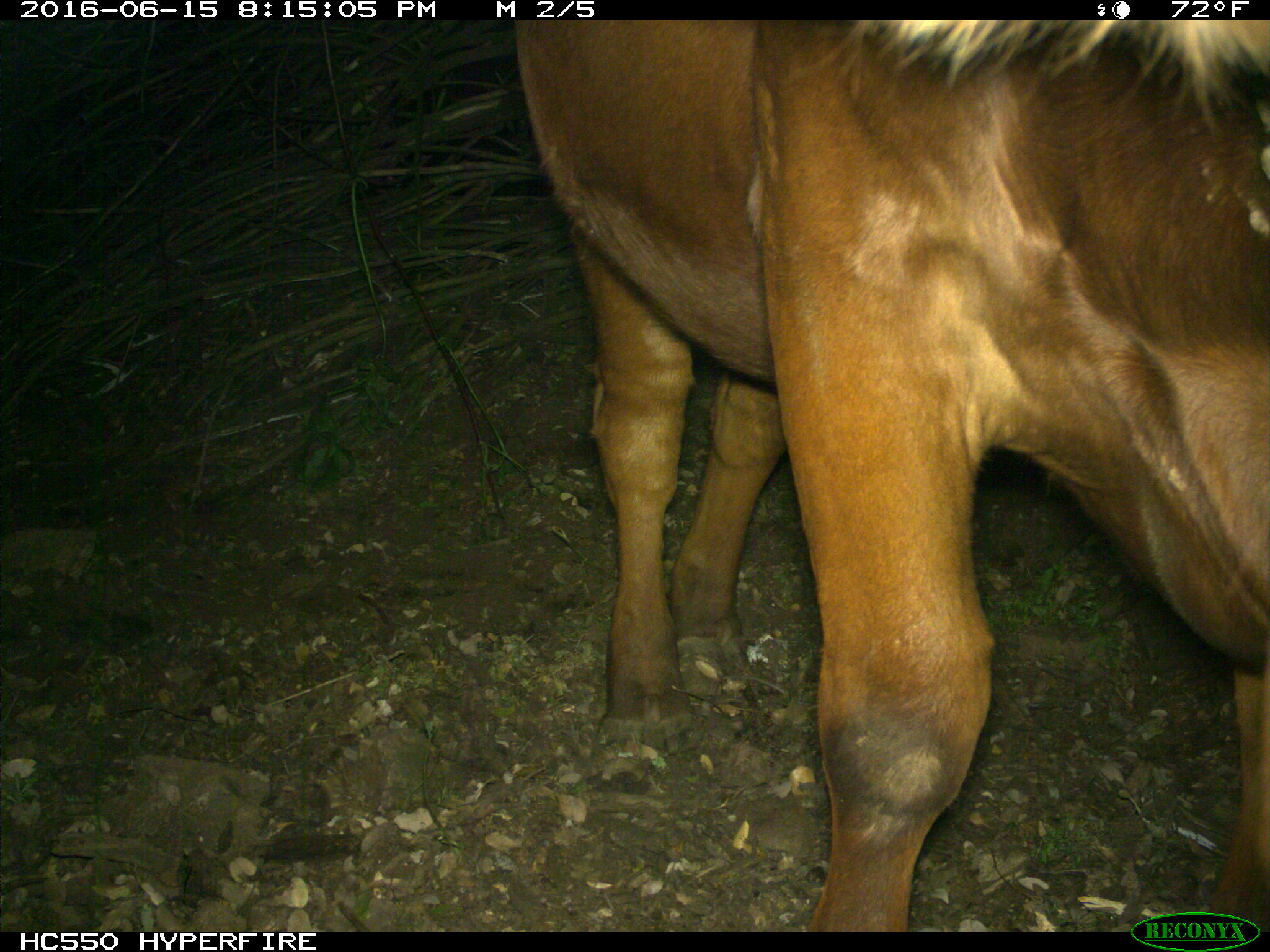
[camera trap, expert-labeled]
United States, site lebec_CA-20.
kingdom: Animalia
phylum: Chordata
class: Mammalia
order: Artiodactyla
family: Bovidae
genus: Bos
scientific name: Bos taurus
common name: domestic cow